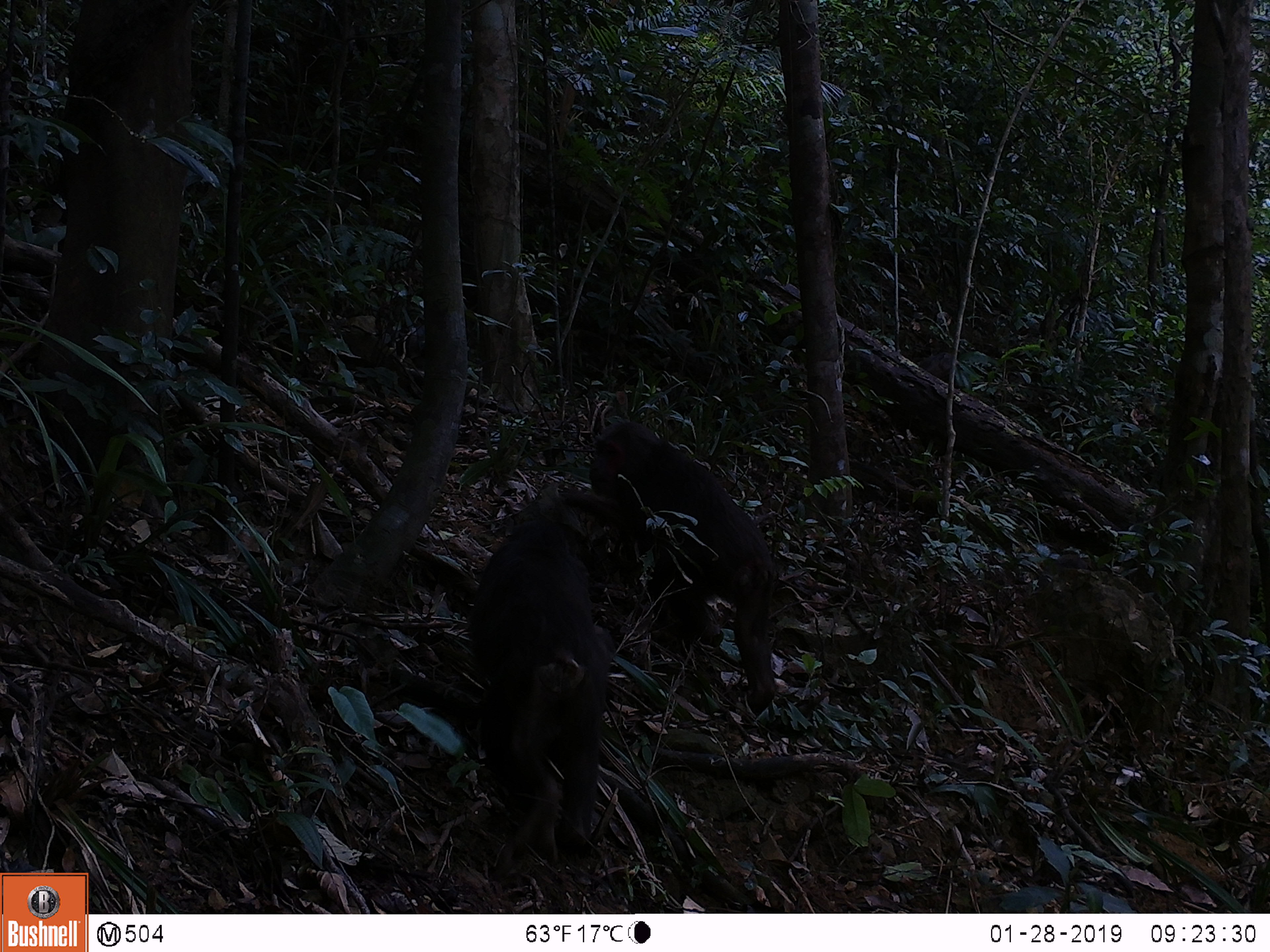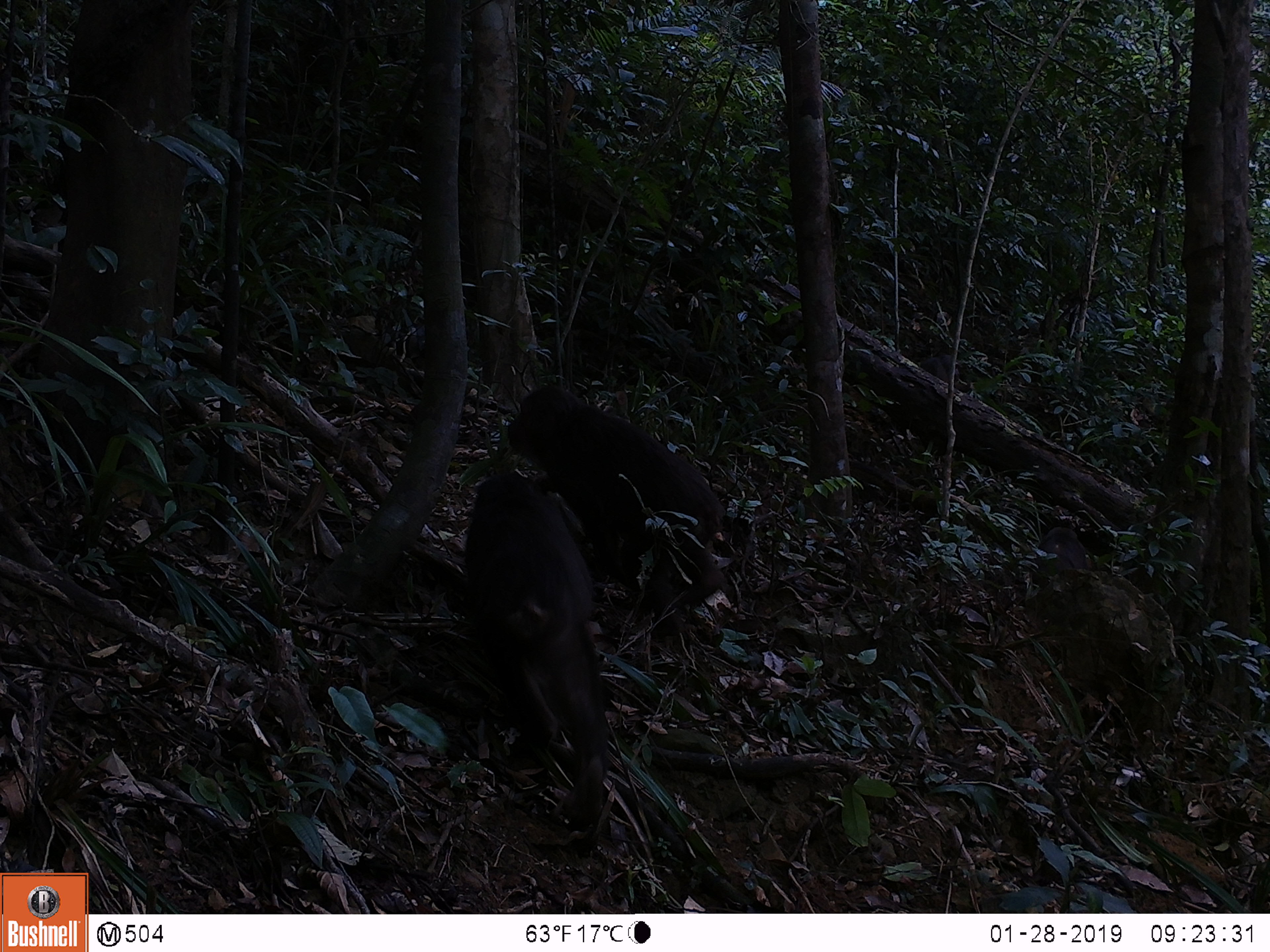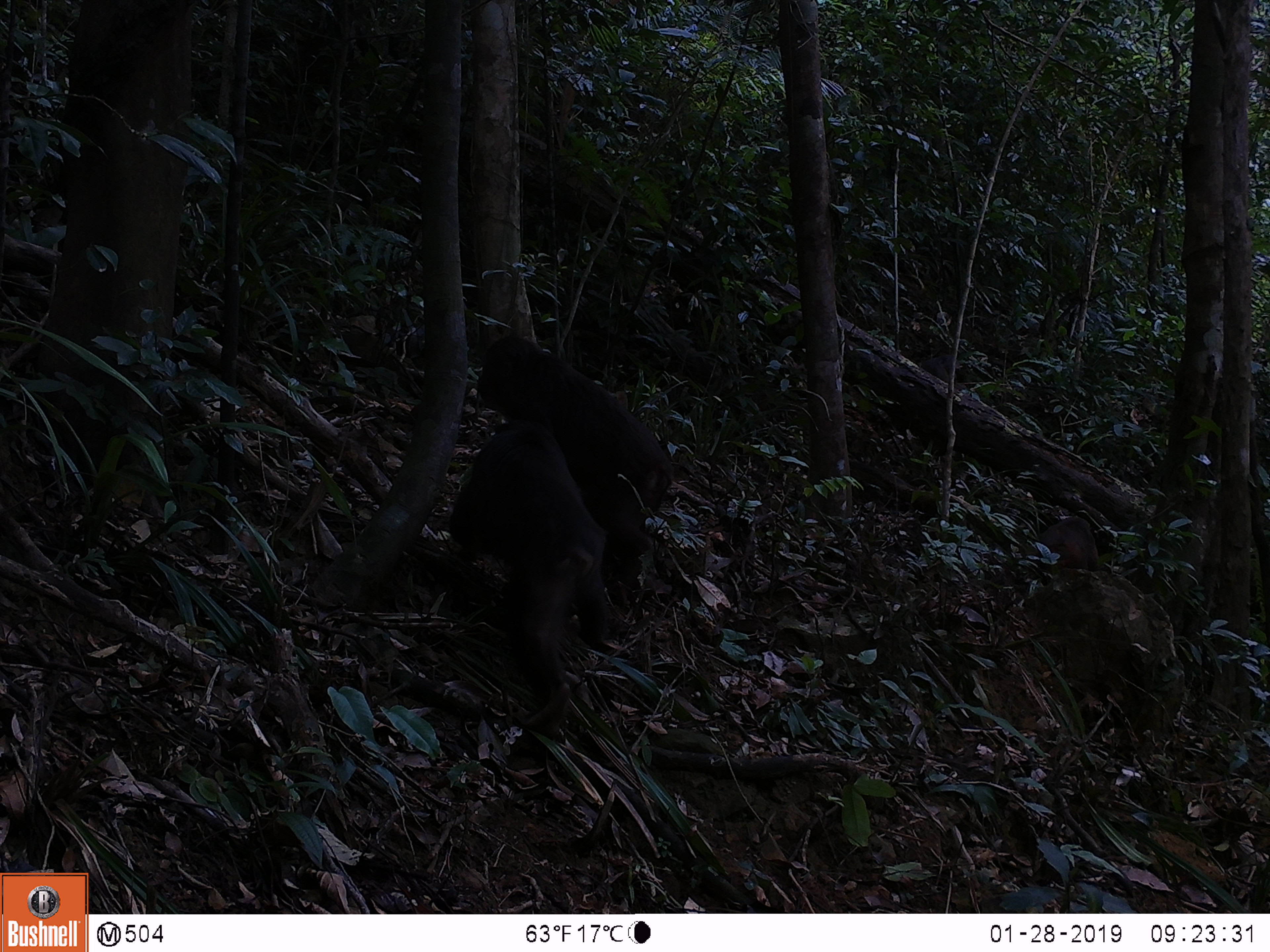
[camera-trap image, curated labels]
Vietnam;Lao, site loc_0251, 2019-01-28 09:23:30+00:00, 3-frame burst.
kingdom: Animalia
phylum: Chordata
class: Mammalia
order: Primates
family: Cercopithecidae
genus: Macaca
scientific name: Macaca arctoides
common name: stump-tailed macaque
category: stump tailed macaque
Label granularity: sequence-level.